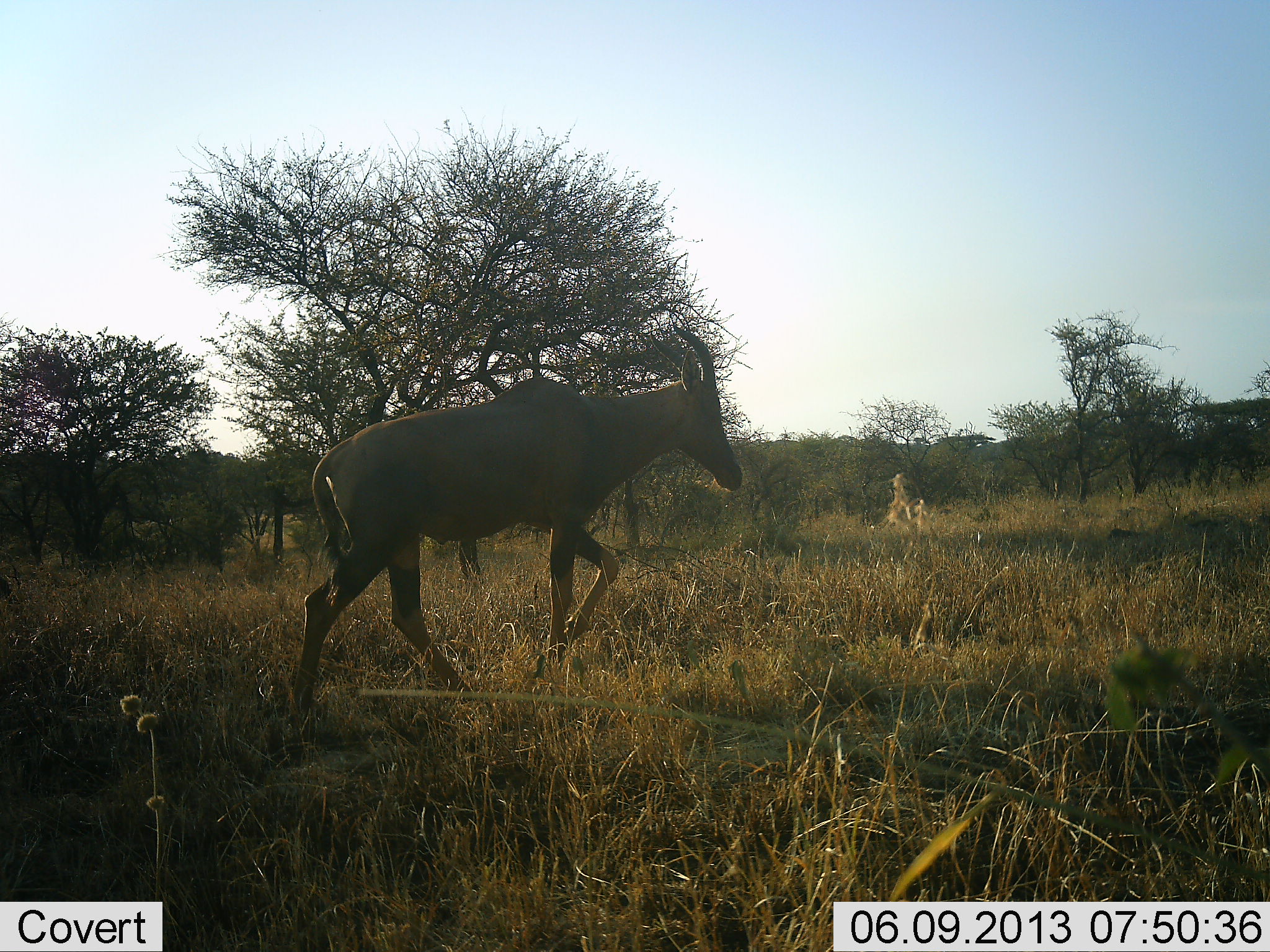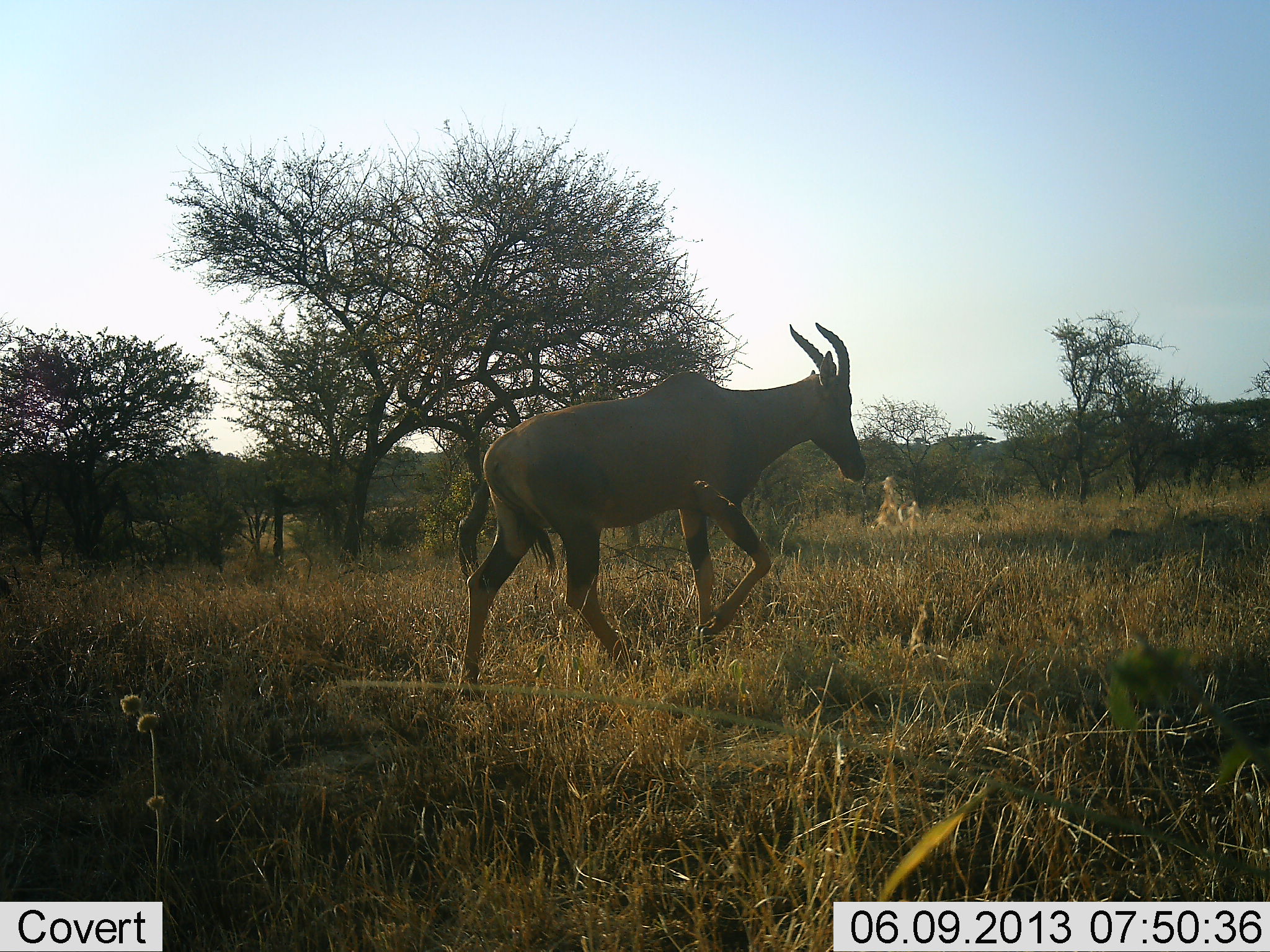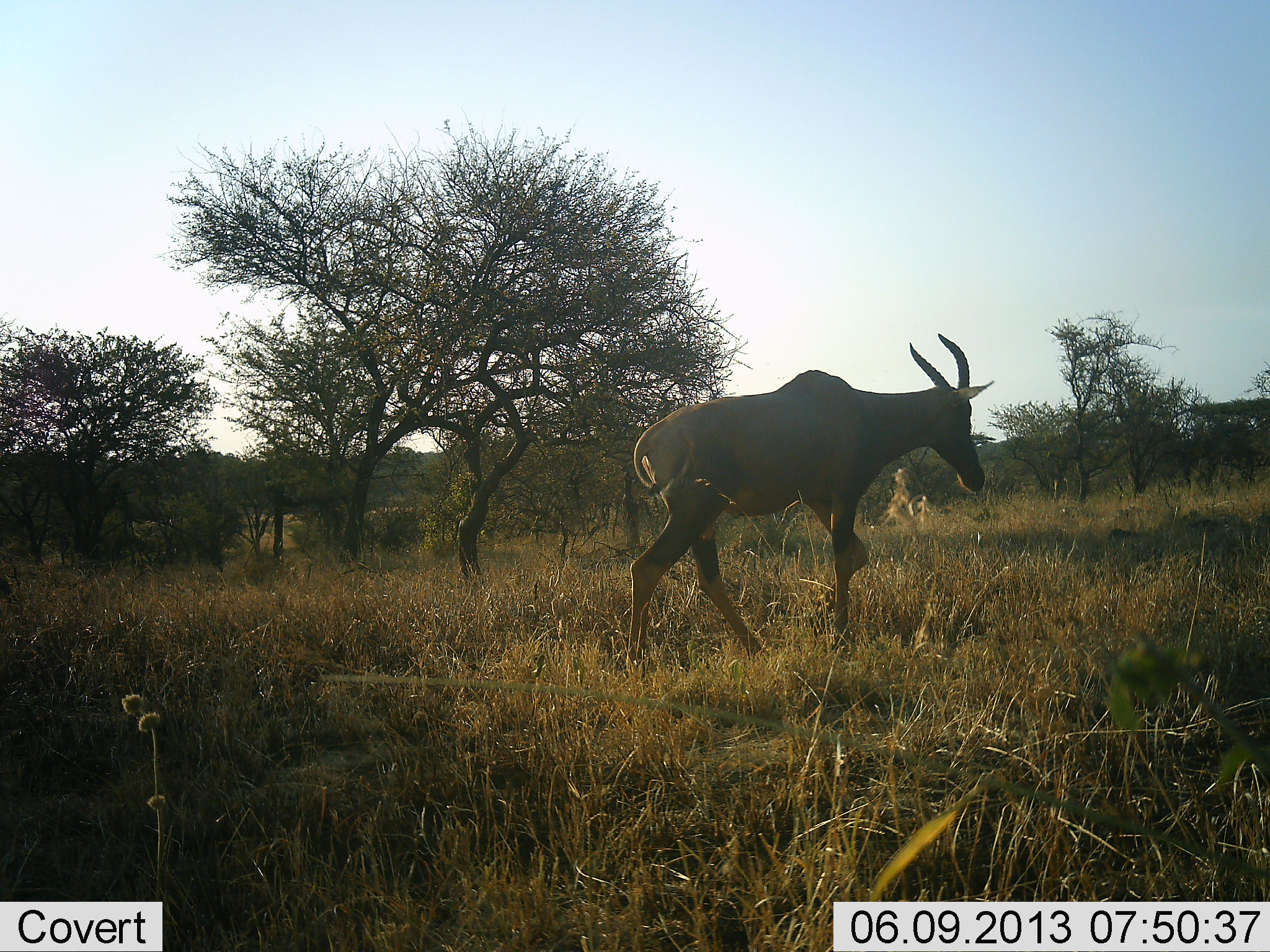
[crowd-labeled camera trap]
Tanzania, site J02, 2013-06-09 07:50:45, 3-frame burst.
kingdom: Animalia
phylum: Chordata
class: Mammalia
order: Artiodactyla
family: Bovidae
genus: Damaliscus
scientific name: Damaliscus lunatus jimela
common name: topi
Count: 1.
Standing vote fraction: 0%.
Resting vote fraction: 0%.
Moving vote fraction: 100%.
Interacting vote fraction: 0%.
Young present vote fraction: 0%.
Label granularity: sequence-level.